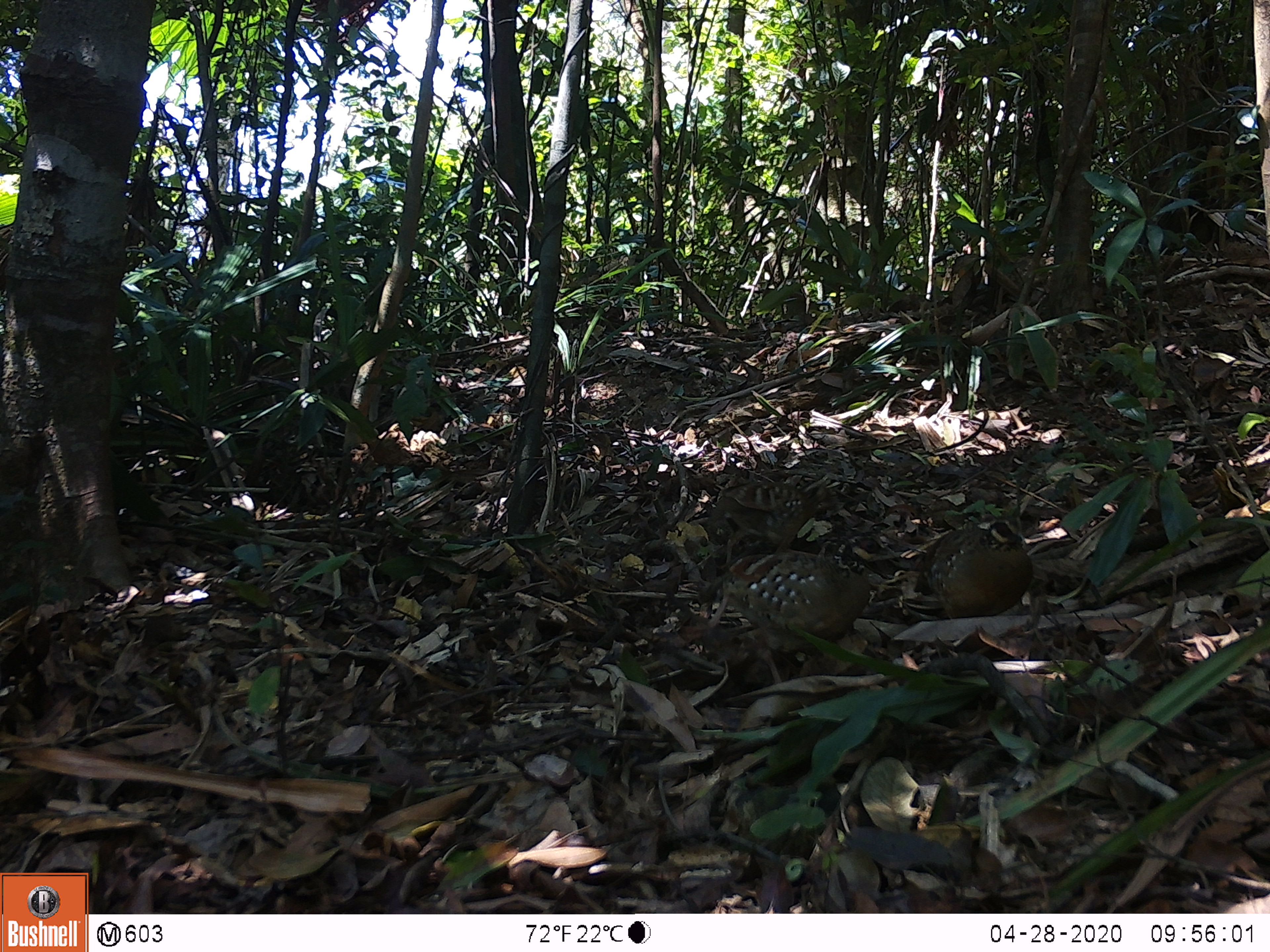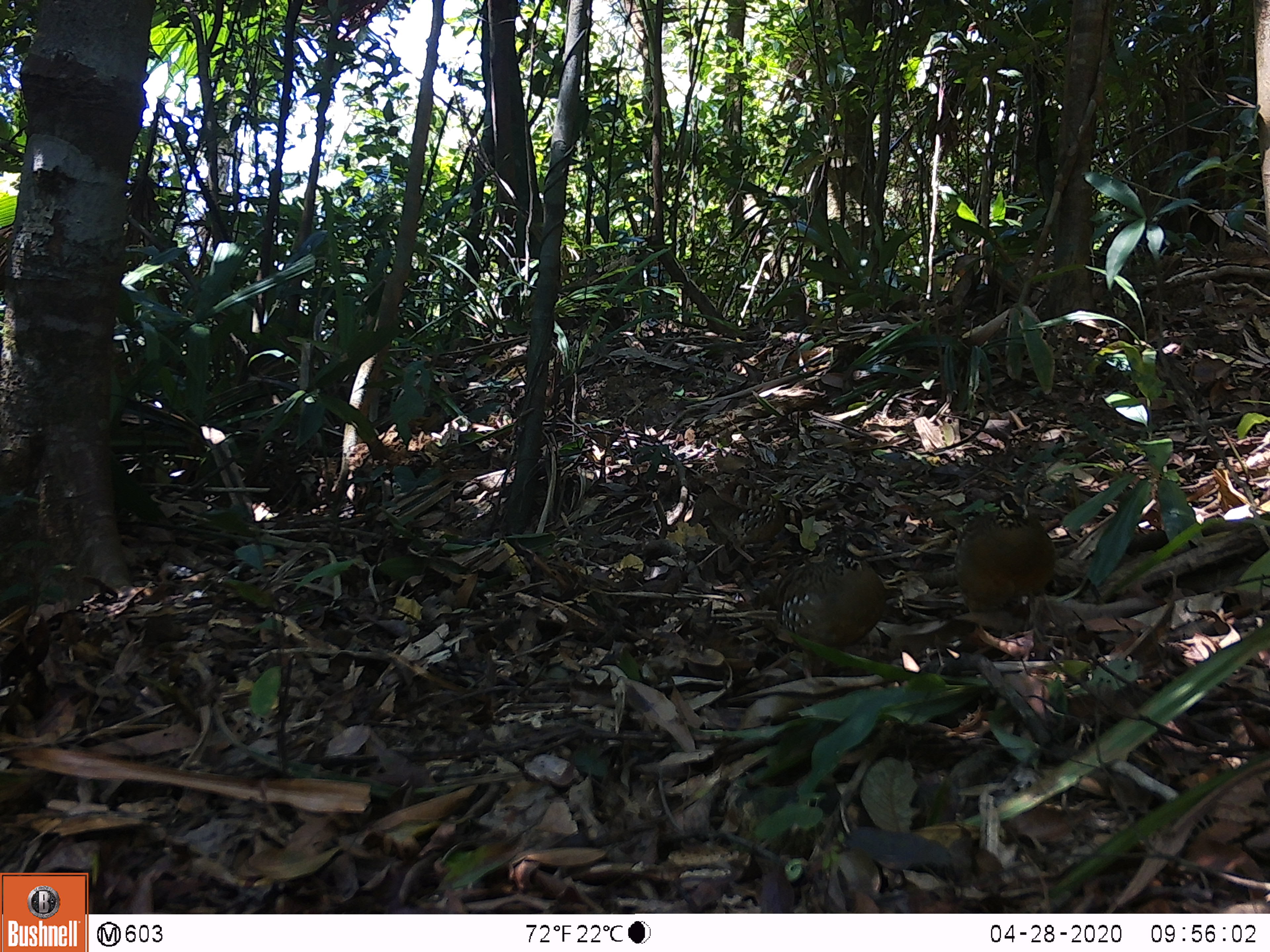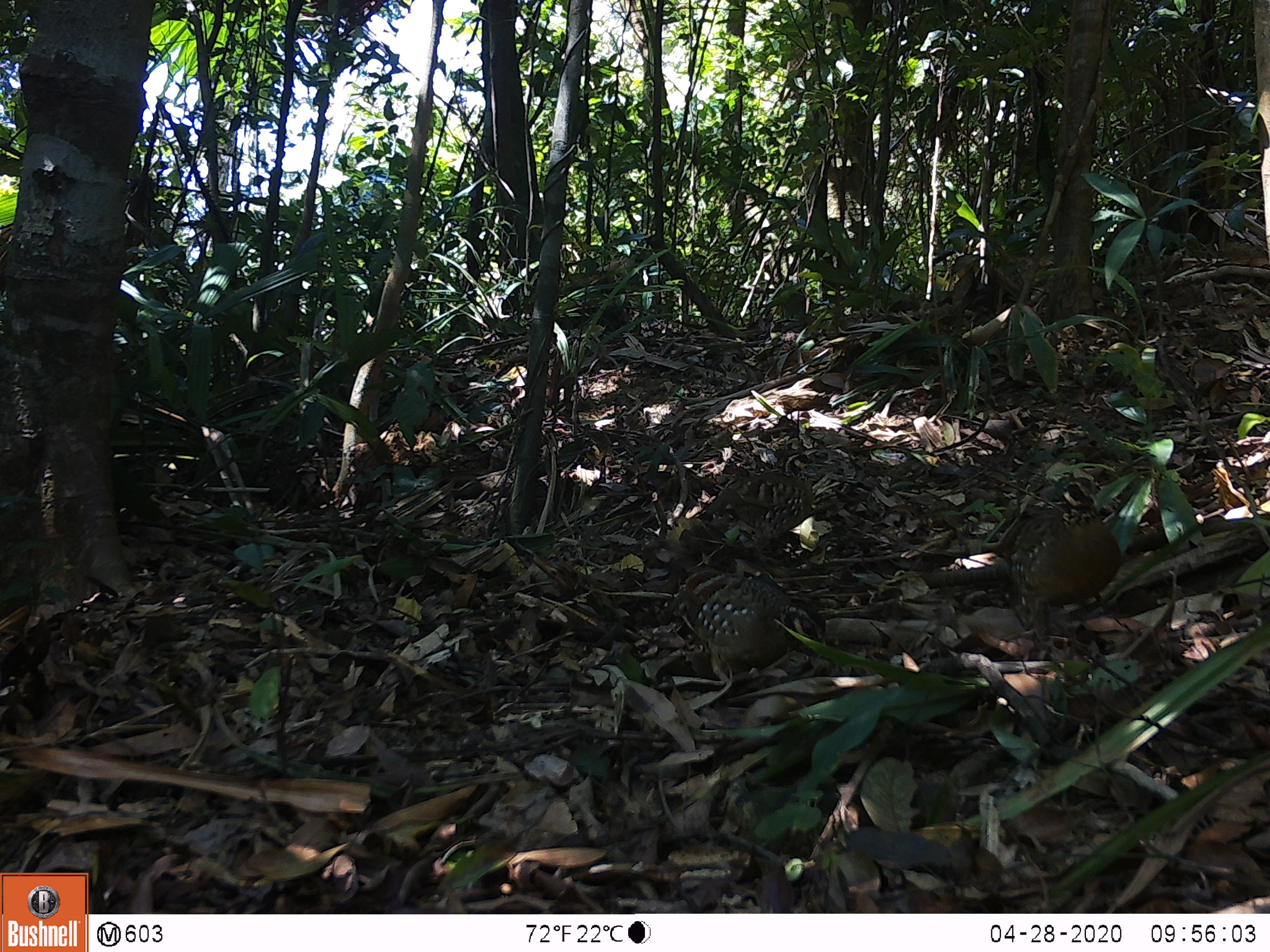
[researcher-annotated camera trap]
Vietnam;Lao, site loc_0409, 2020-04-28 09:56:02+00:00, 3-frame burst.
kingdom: Animalia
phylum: Chordata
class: Aves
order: Galliformes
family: Phasianidae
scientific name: Phasianidae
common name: partridge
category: unidentified partridge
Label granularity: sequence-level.